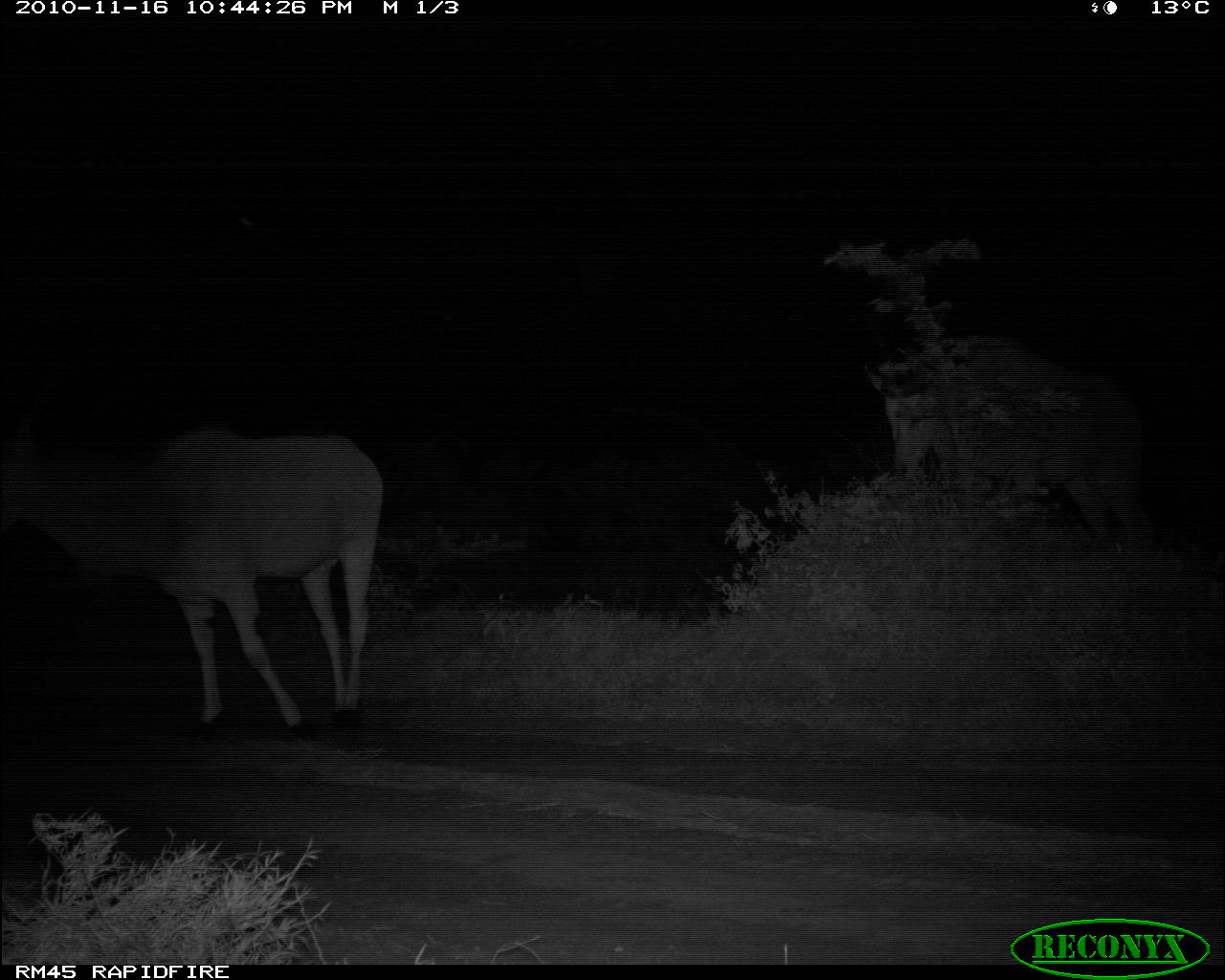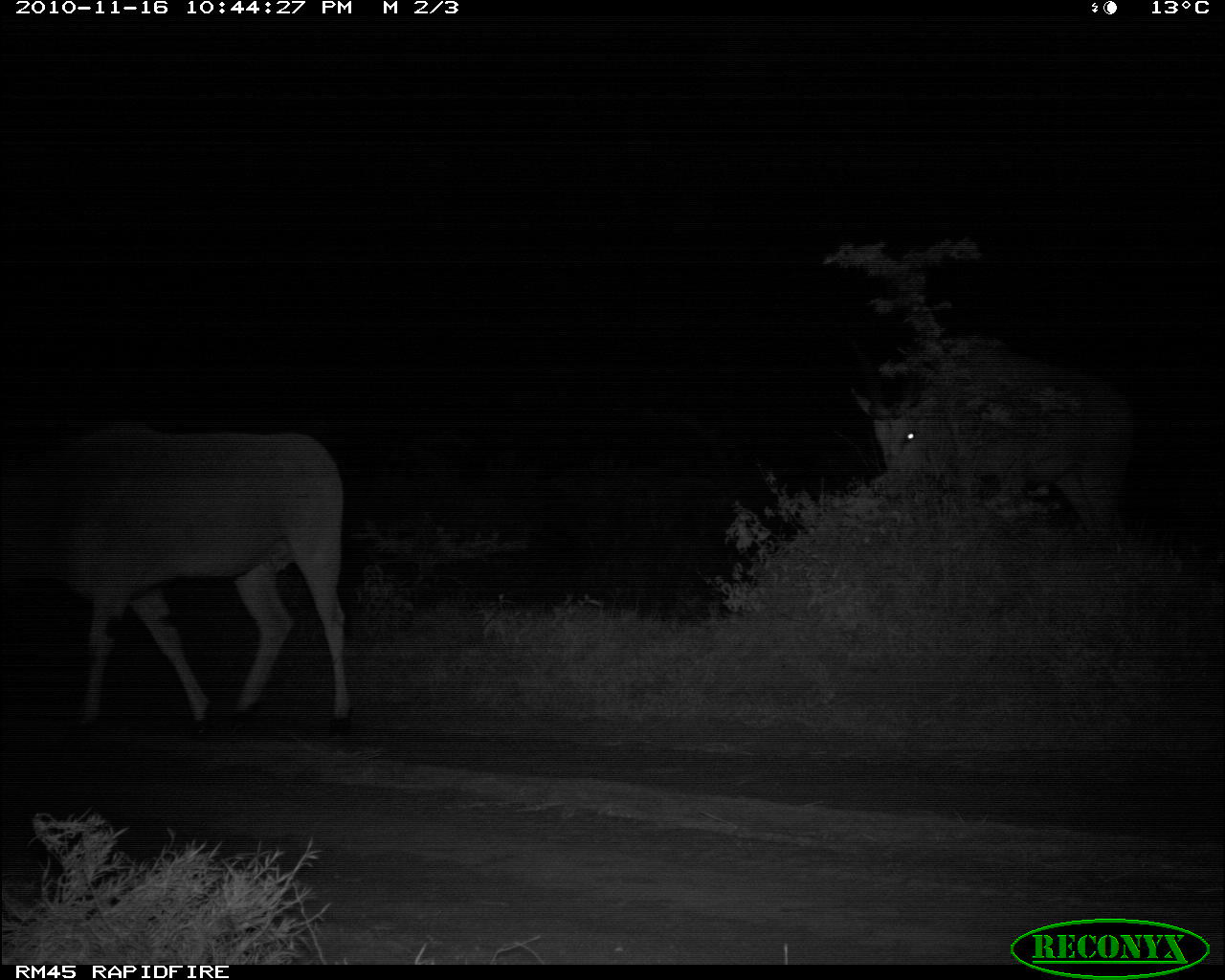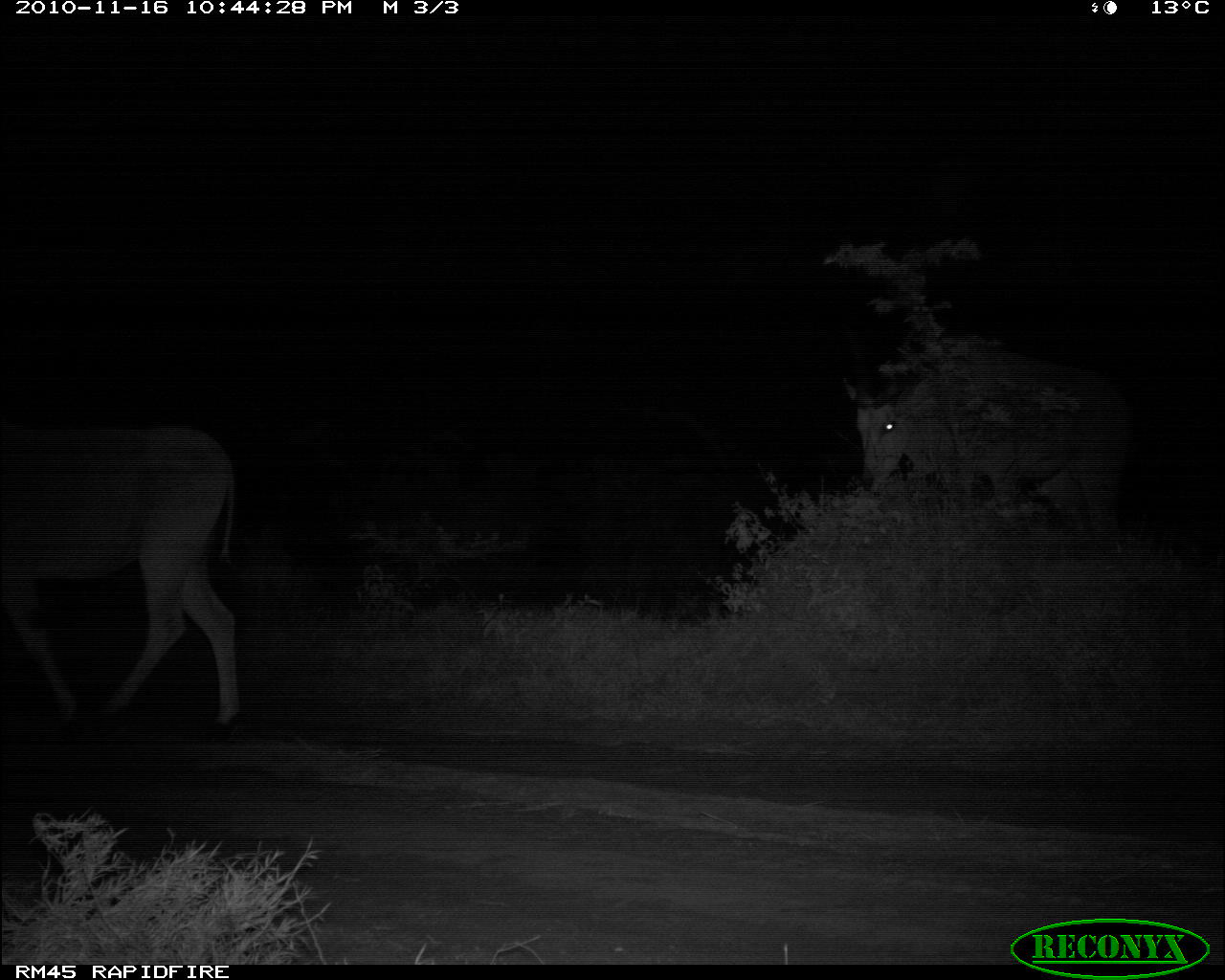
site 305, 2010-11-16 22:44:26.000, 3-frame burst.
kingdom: Animalia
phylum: Chordata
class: Mammalia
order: Artiodactyla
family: Bovidae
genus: Tragelaphus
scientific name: Tragelaphus oryx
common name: eland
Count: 2.